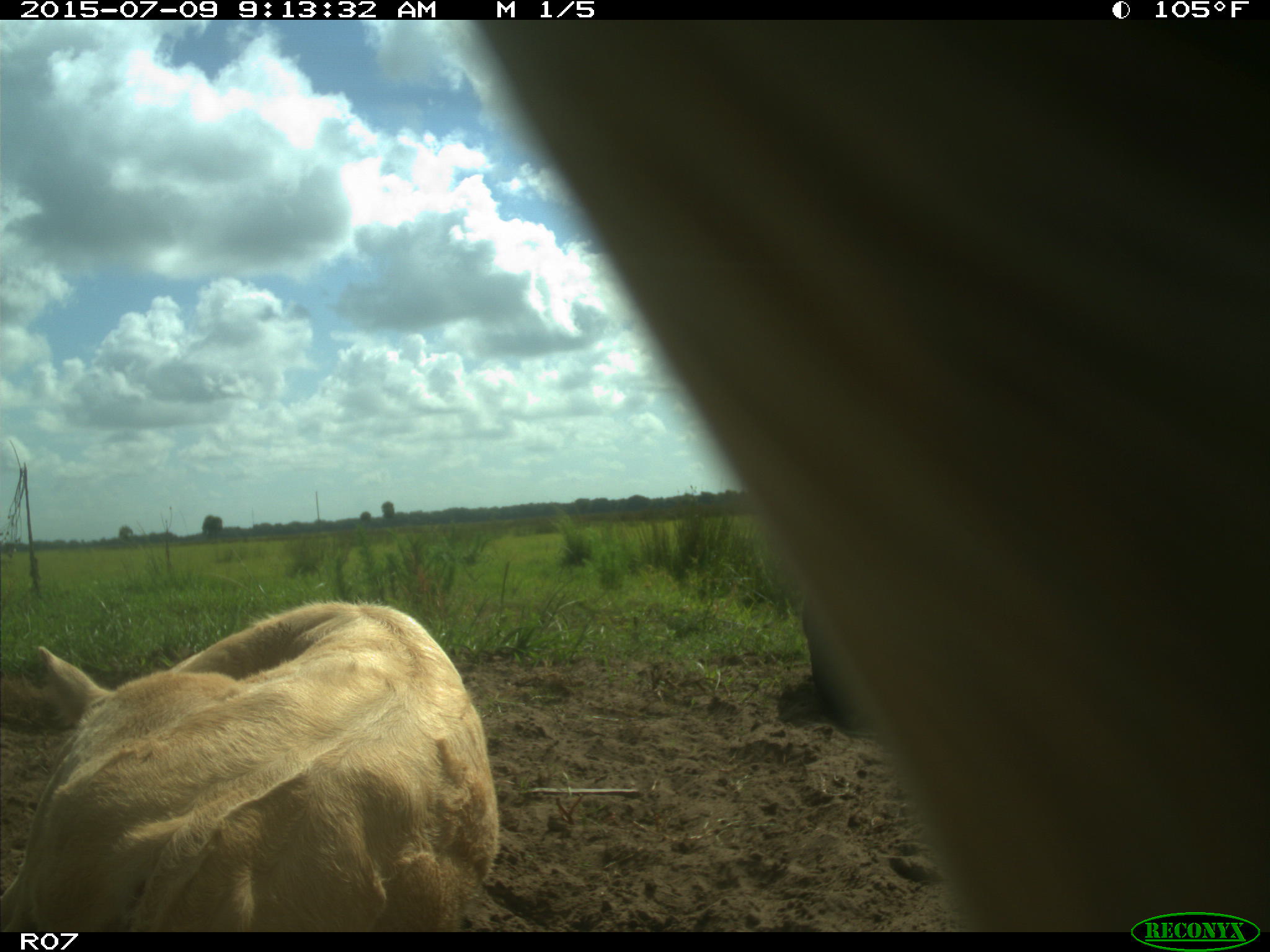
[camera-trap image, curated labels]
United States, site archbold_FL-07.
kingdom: Animalia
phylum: Chordata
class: Mammalia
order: Artiodactyla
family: Bovidae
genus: Bos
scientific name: Bos taurus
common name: domestic cow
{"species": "Bos taurus (domestic cow)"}